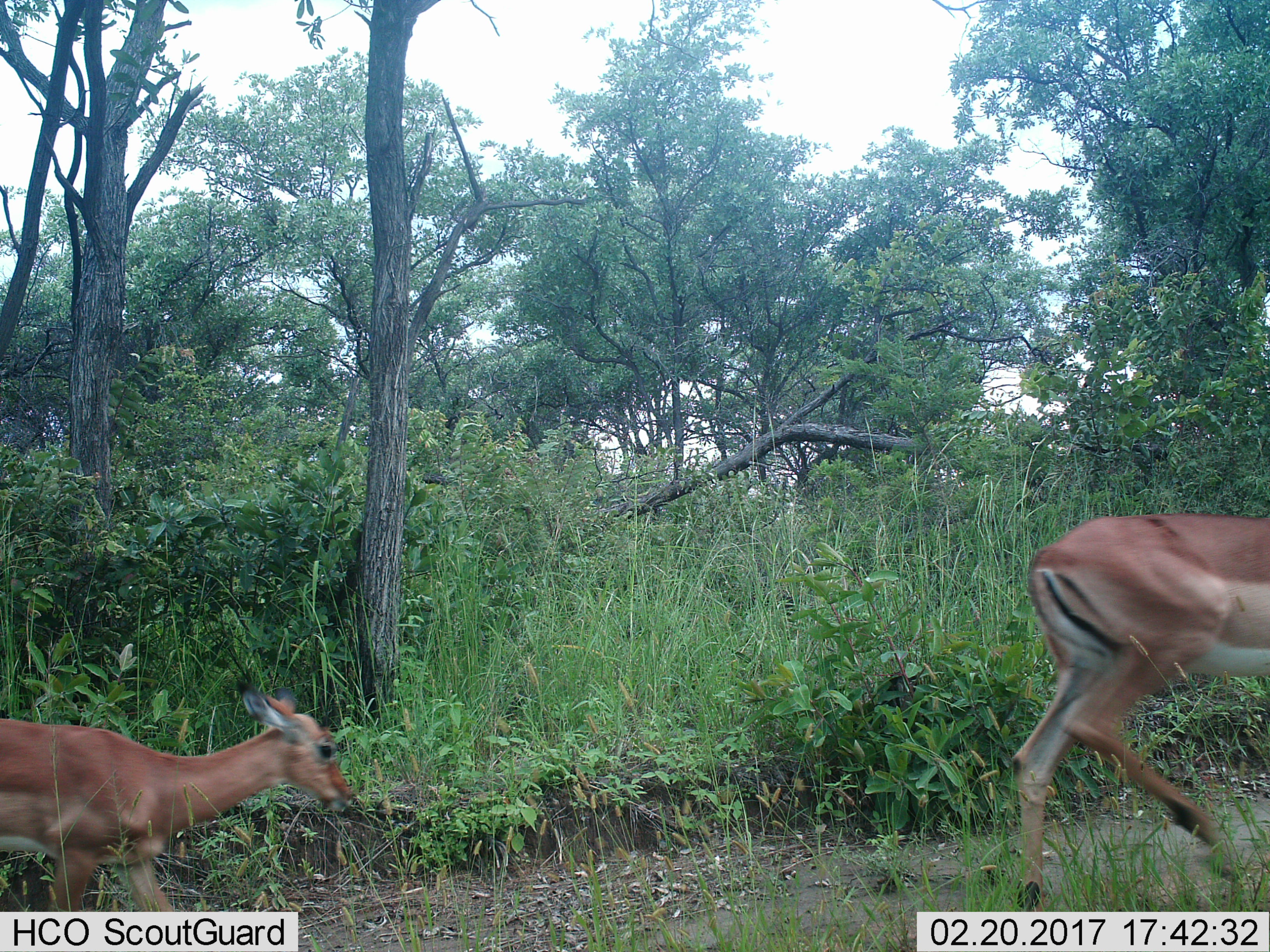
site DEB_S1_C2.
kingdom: Animalia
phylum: Chordata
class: Mammalia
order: Artiodactyla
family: Bovidae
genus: Aepyceros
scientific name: Aepyceros melampus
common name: impala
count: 2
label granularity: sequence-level